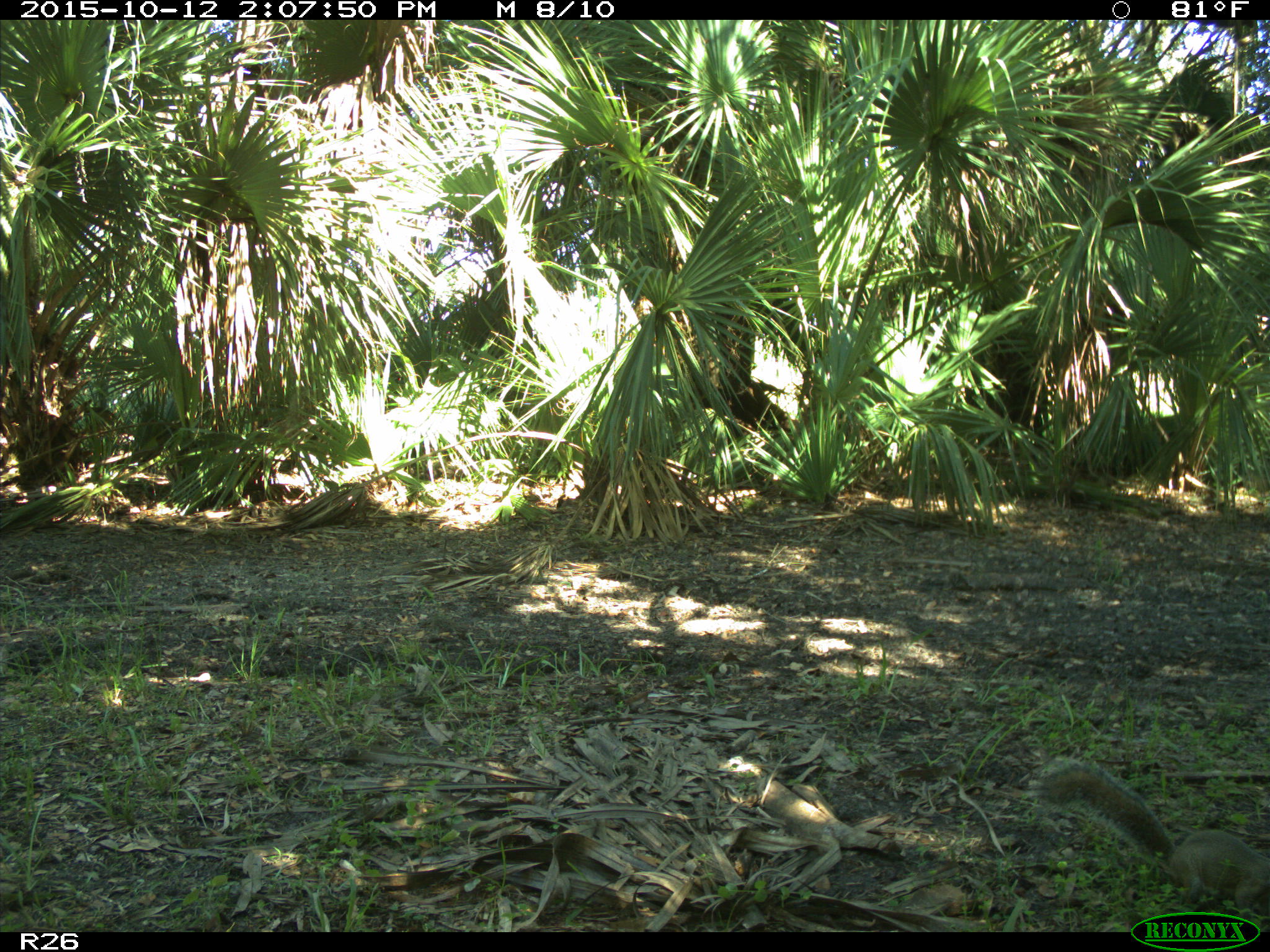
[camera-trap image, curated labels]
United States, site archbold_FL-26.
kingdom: Animalia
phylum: Chordata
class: Mammalia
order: Rodentia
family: Sciuridae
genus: Sciurus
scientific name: Sciurus carolinensis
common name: eastern gray squirrel